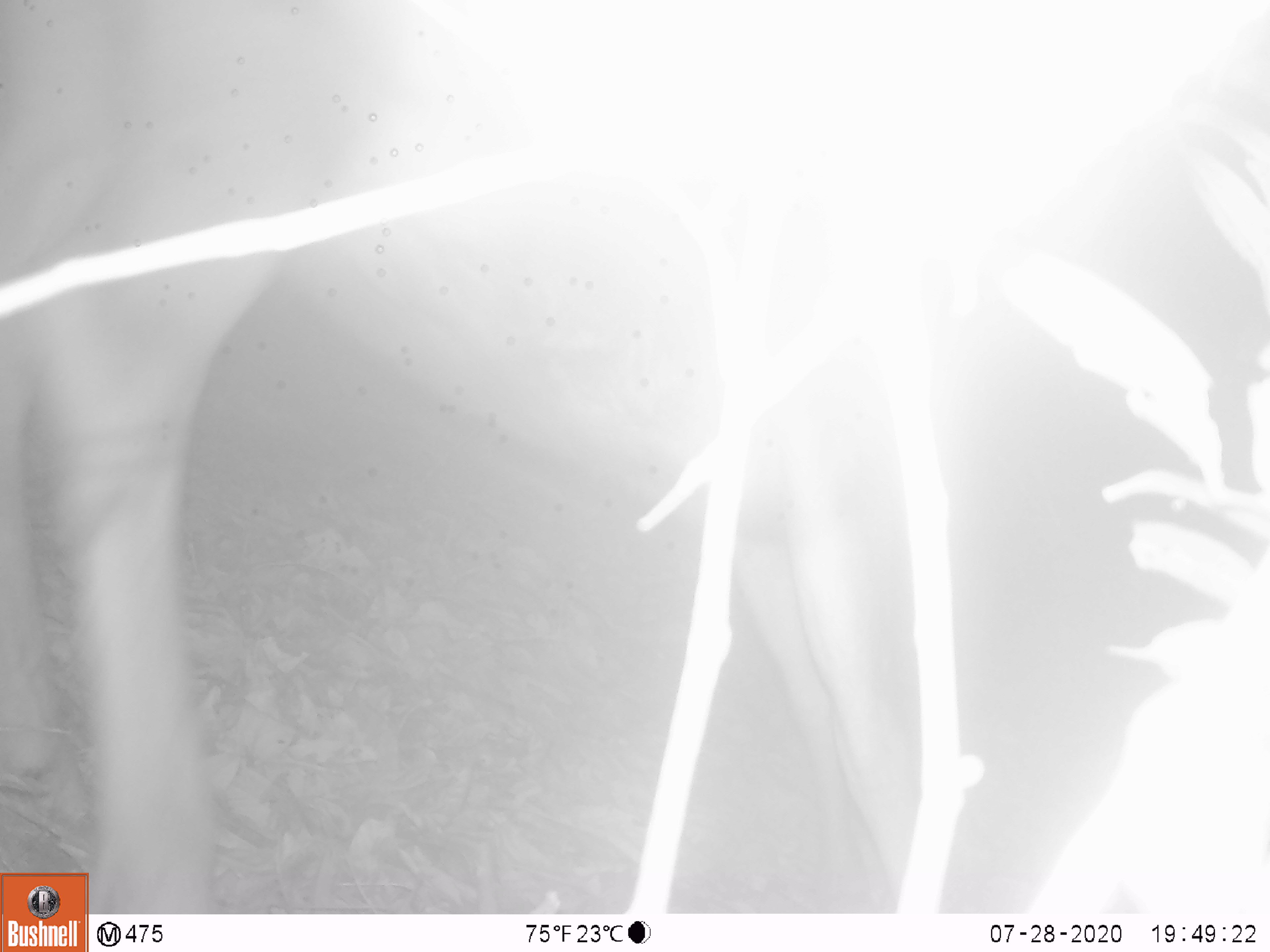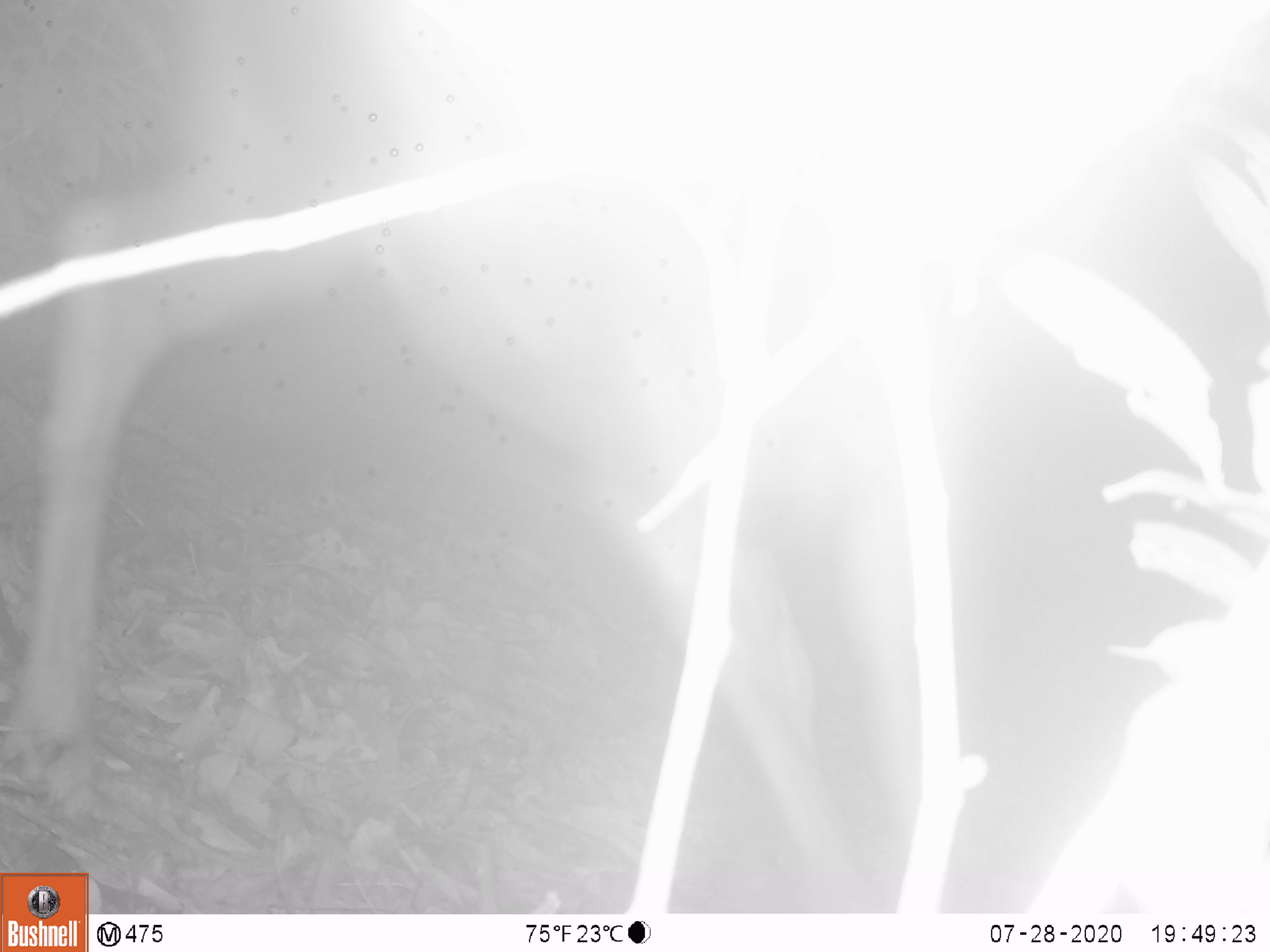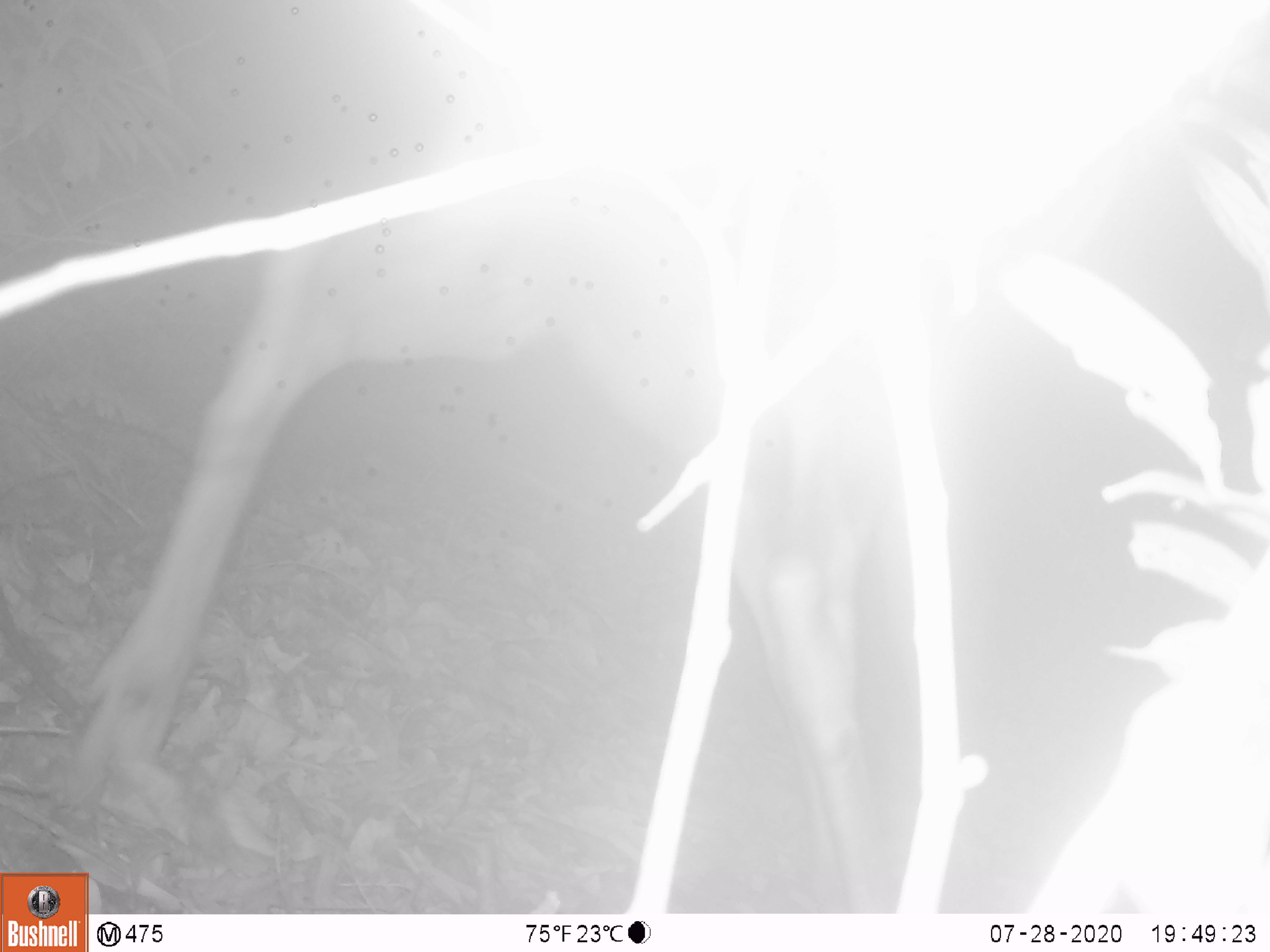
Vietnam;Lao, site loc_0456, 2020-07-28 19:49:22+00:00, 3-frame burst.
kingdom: Animalia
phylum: Chordata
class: Mammalia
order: Artiodactyla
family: Cervidae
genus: Rusa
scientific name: Rusa unicolor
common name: sambar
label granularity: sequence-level